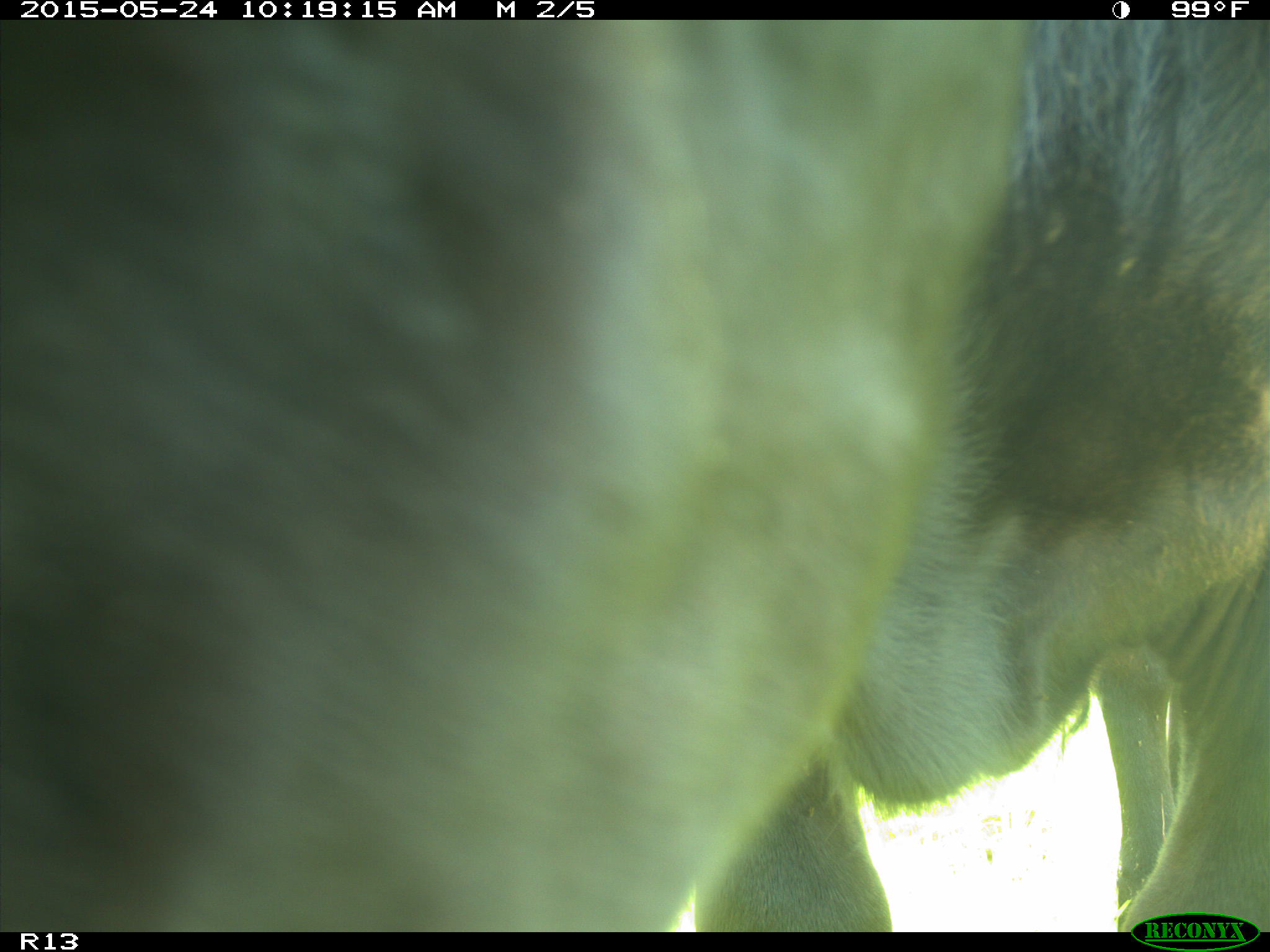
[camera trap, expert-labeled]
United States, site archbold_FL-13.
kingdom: Animalia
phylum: Chordata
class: Mammalia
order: Artiodactyla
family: Bovidae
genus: Bos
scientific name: Bos taurus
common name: domestic cow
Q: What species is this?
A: Bos taurus (domestic cow).